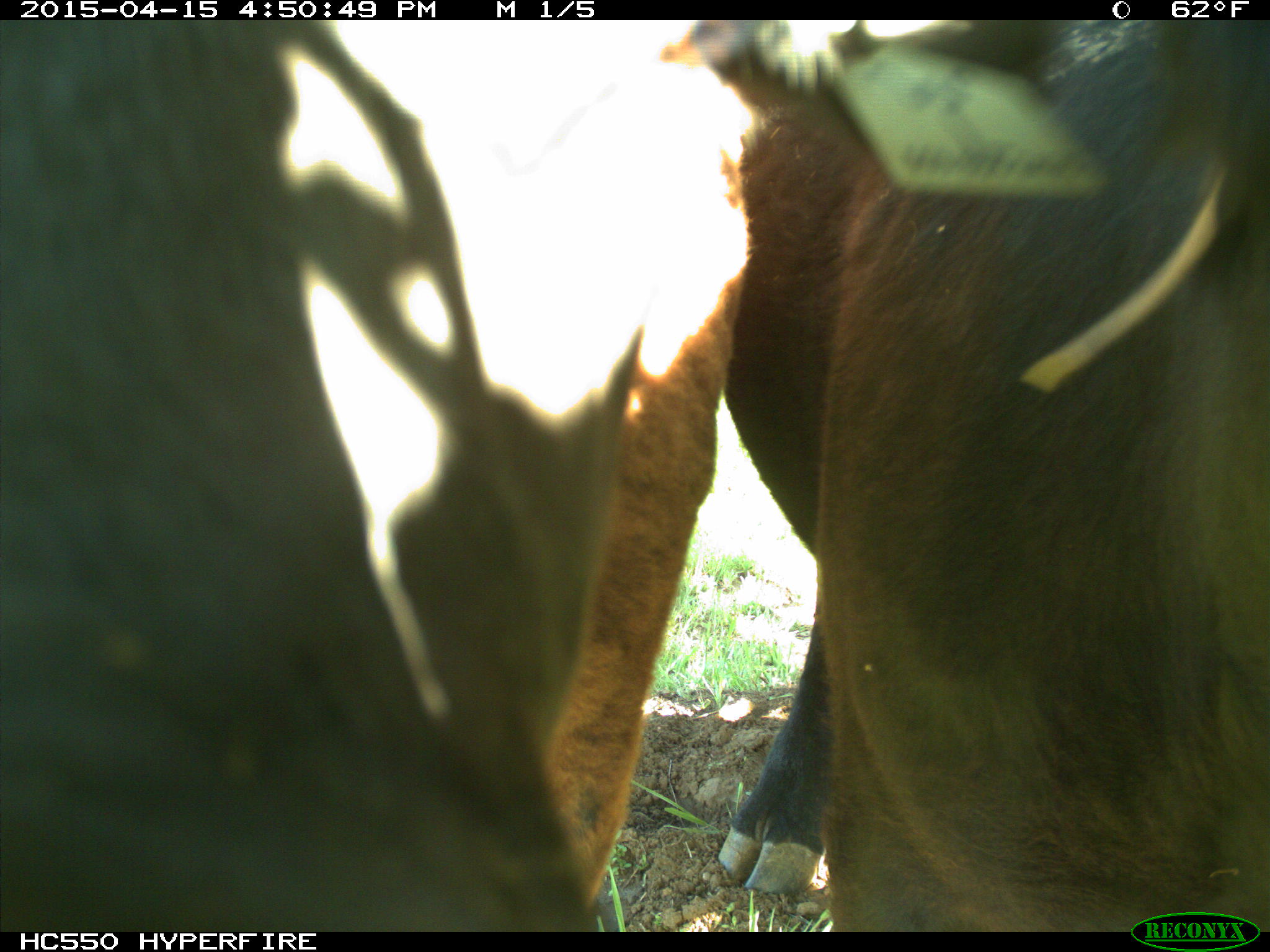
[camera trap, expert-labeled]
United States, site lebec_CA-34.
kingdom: Animalia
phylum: Chordata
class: Mammalia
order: Artiodactyla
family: Bovidae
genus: Bos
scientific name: Bos taurus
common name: domestic cow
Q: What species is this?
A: Bos taurus (domestic cow).